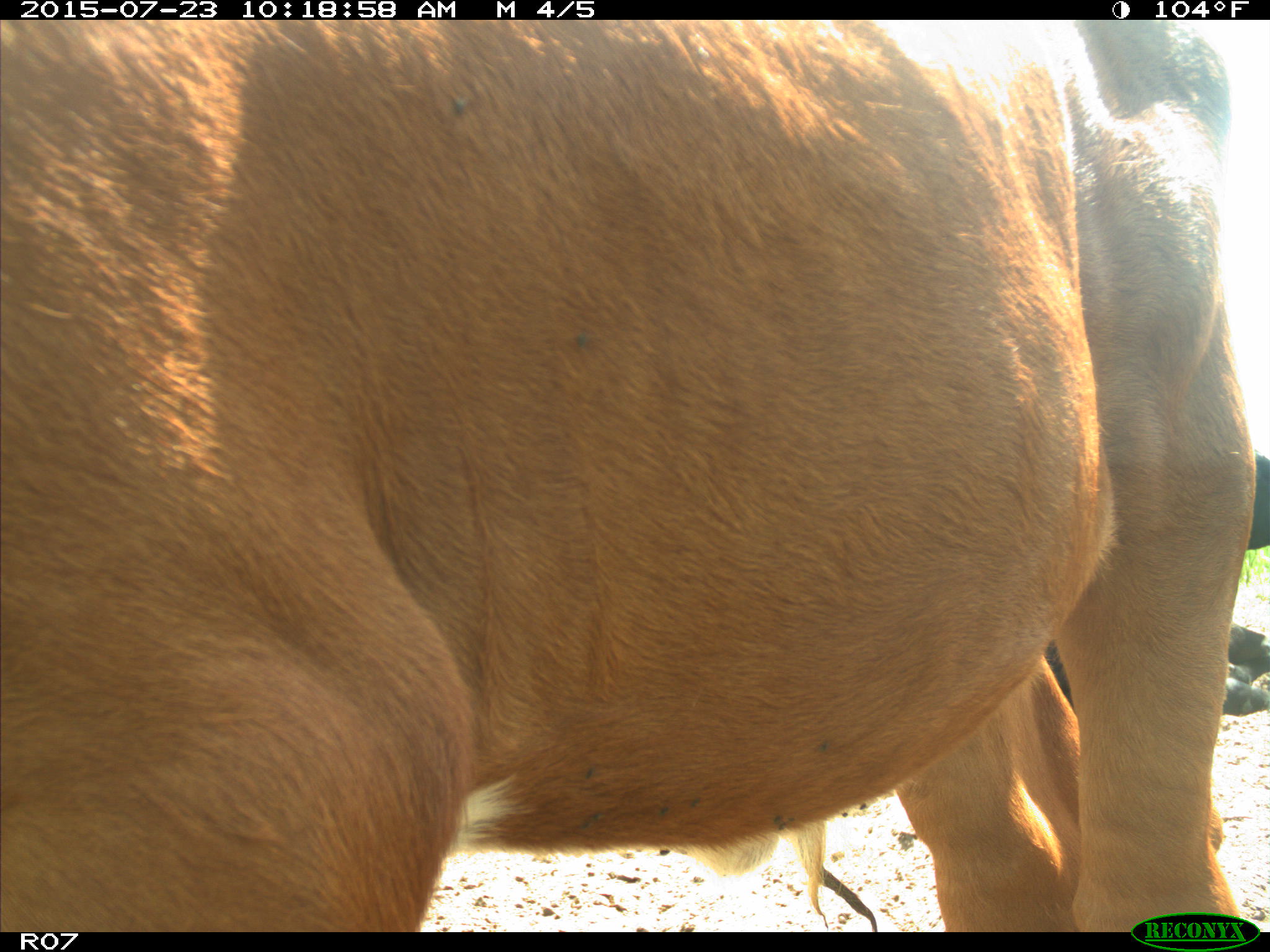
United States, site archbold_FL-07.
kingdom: Animalia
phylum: Chordata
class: Mammalia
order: Artiodactyla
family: Bovidae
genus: Bos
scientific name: Bos taurus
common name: domestic cow